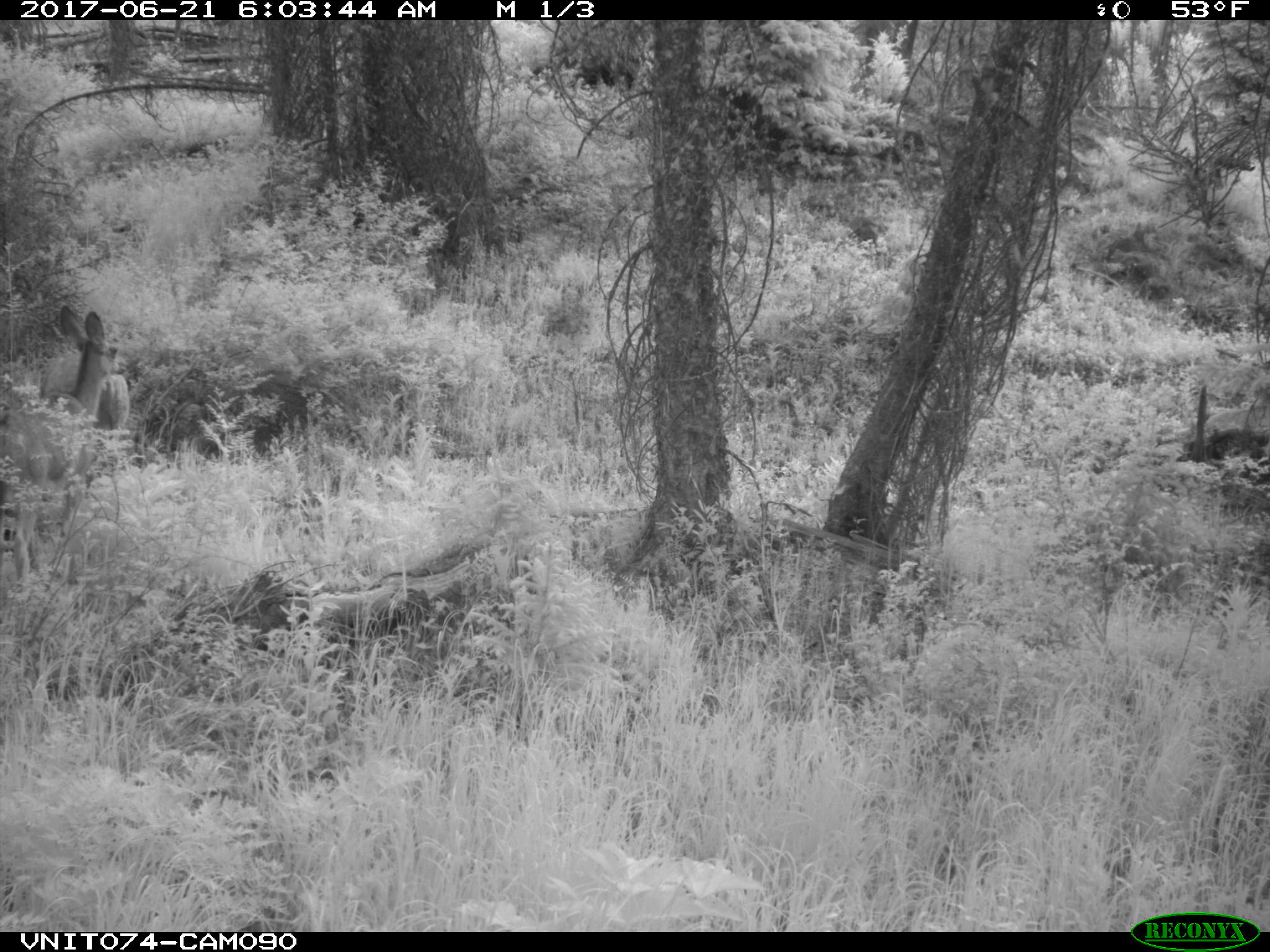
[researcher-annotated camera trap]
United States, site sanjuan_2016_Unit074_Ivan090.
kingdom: Animalia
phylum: Chordata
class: Mammalia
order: Artiodactyla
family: Cervidae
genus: Odocoileus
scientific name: Odocoileus hemionus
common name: mule deer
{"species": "Odocoileus hemionus (mule deer)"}